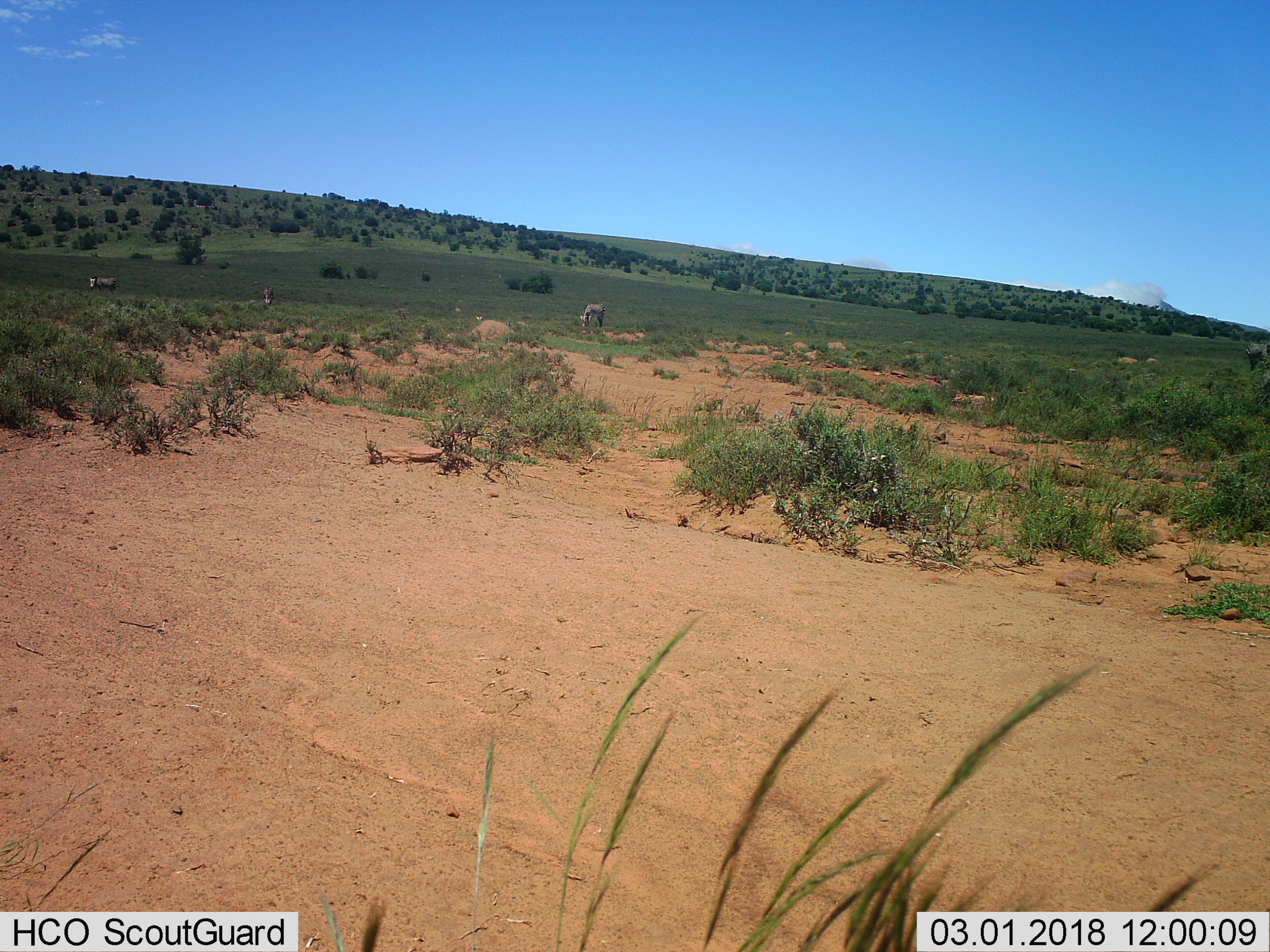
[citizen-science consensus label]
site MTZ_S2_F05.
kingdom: Animalia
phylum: Chordata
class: Mammalia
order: Perissodactyla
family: Equidae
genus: Equus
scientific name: Equus zebra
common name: mountain zebra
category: zebramountain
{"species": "zebramountain (mountain zebra) (Equus zebra)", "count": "4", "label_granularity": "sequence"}